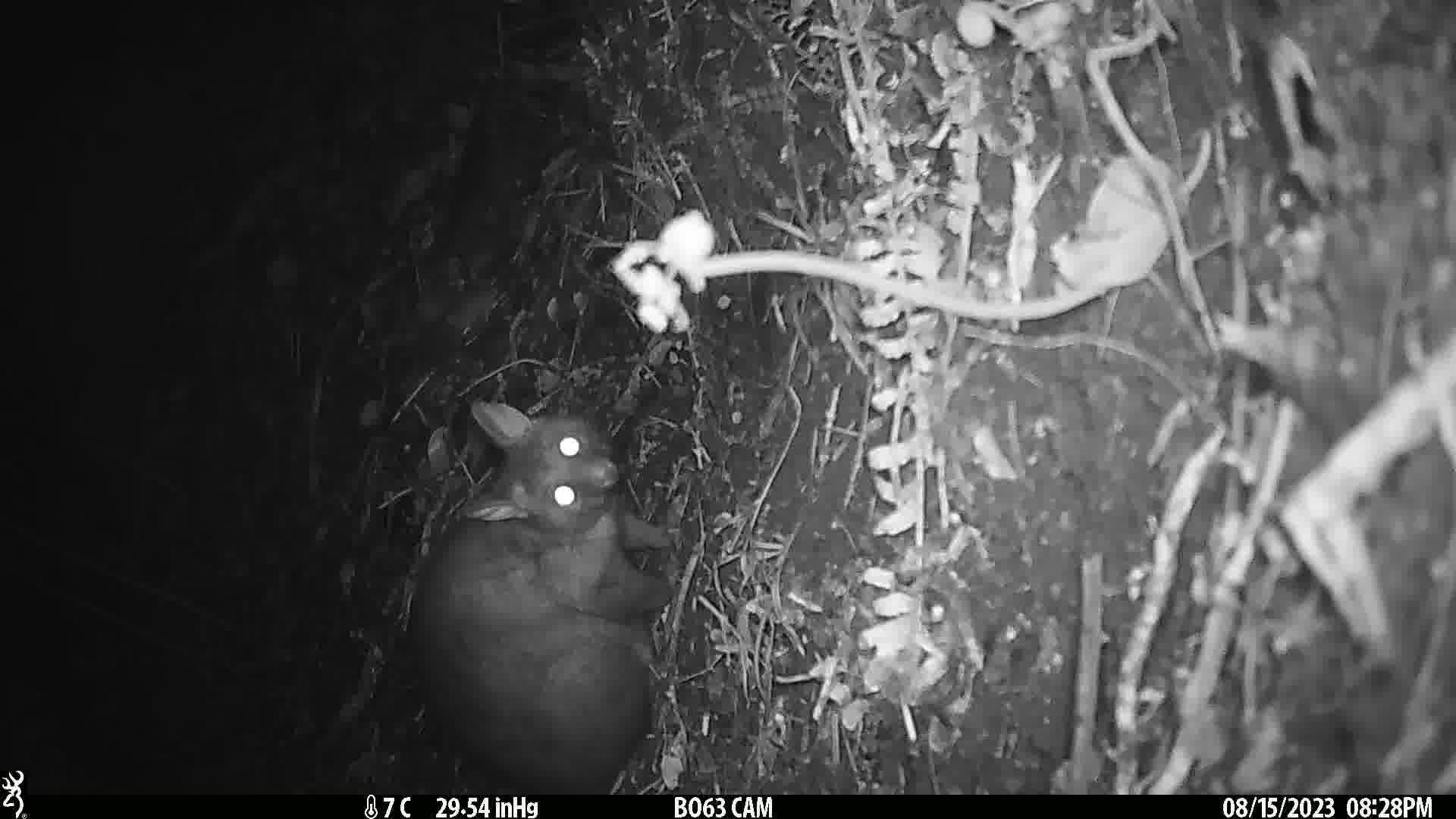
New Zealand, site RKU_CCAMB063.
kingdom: Animalia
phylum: Chordata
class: Mammalia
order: Diprotodontia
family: Phalangeridae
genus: Trichosurus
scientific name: Trichosurus vulpecula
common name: common brushtail possum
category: possum